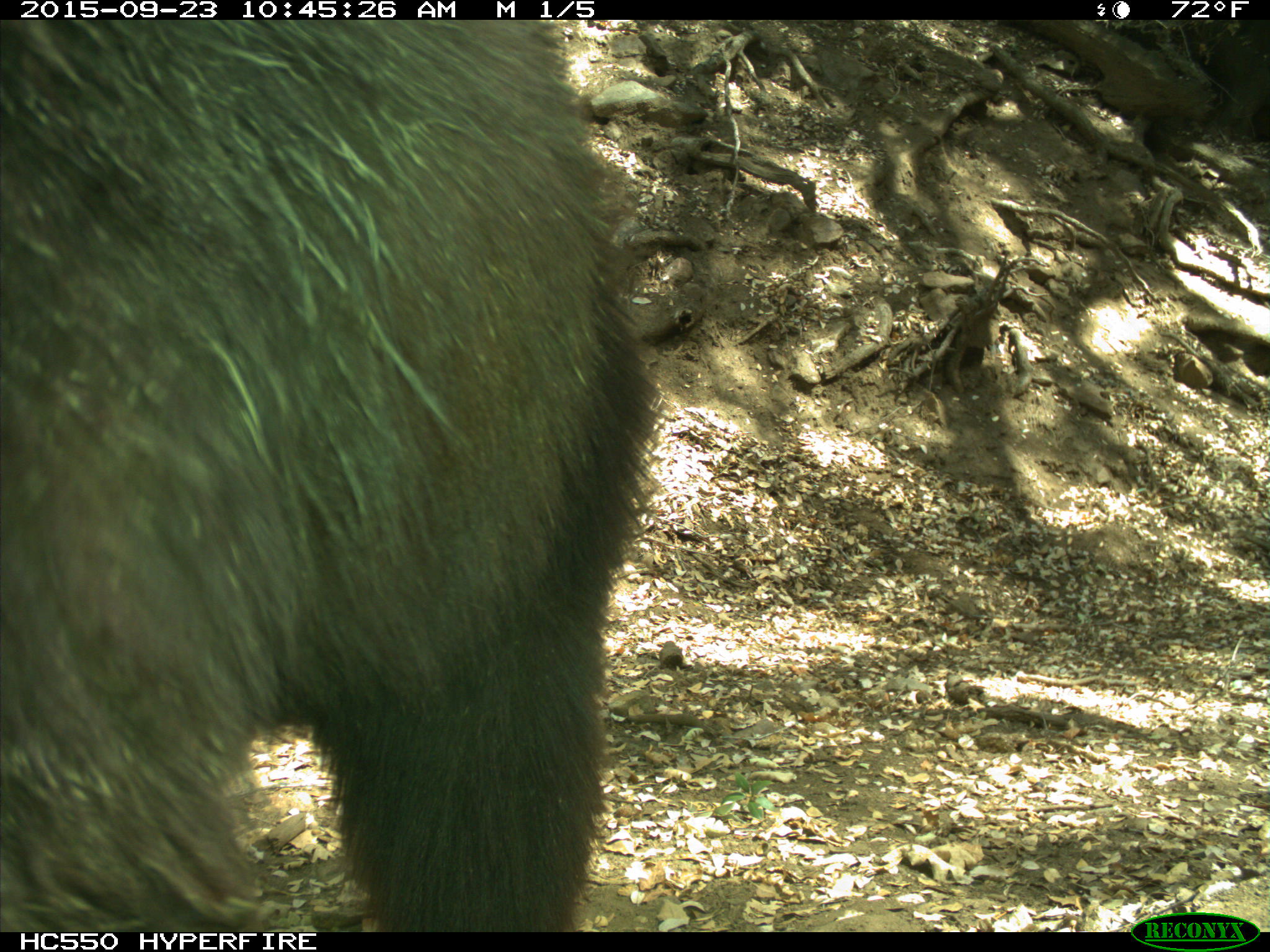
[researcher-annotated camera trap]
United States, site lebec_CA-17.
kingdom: Animalia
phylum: Chordata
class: Mammalia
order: Carnivora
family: Ursidae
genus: Ursus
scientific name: Ursus americanus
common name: american black bear